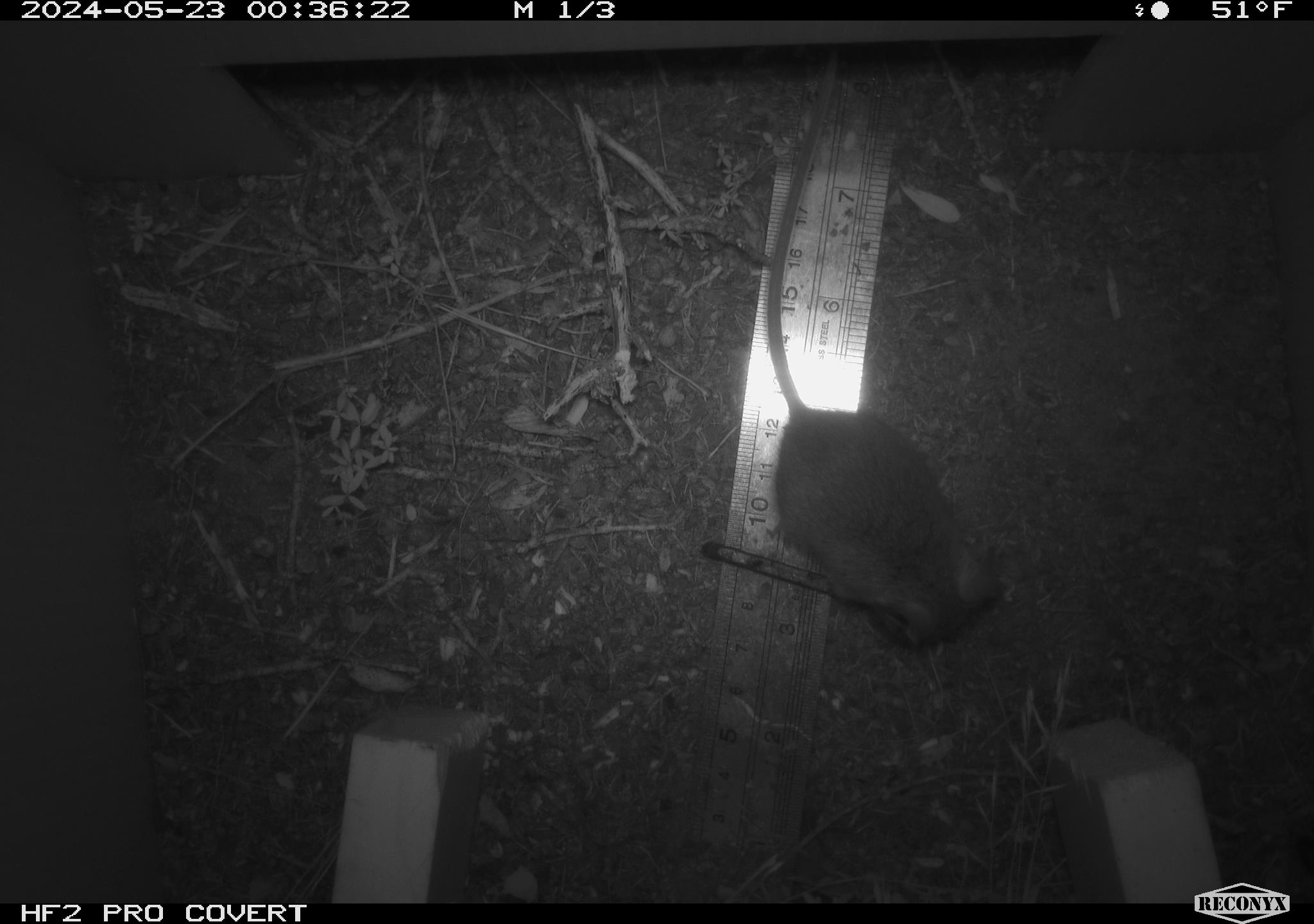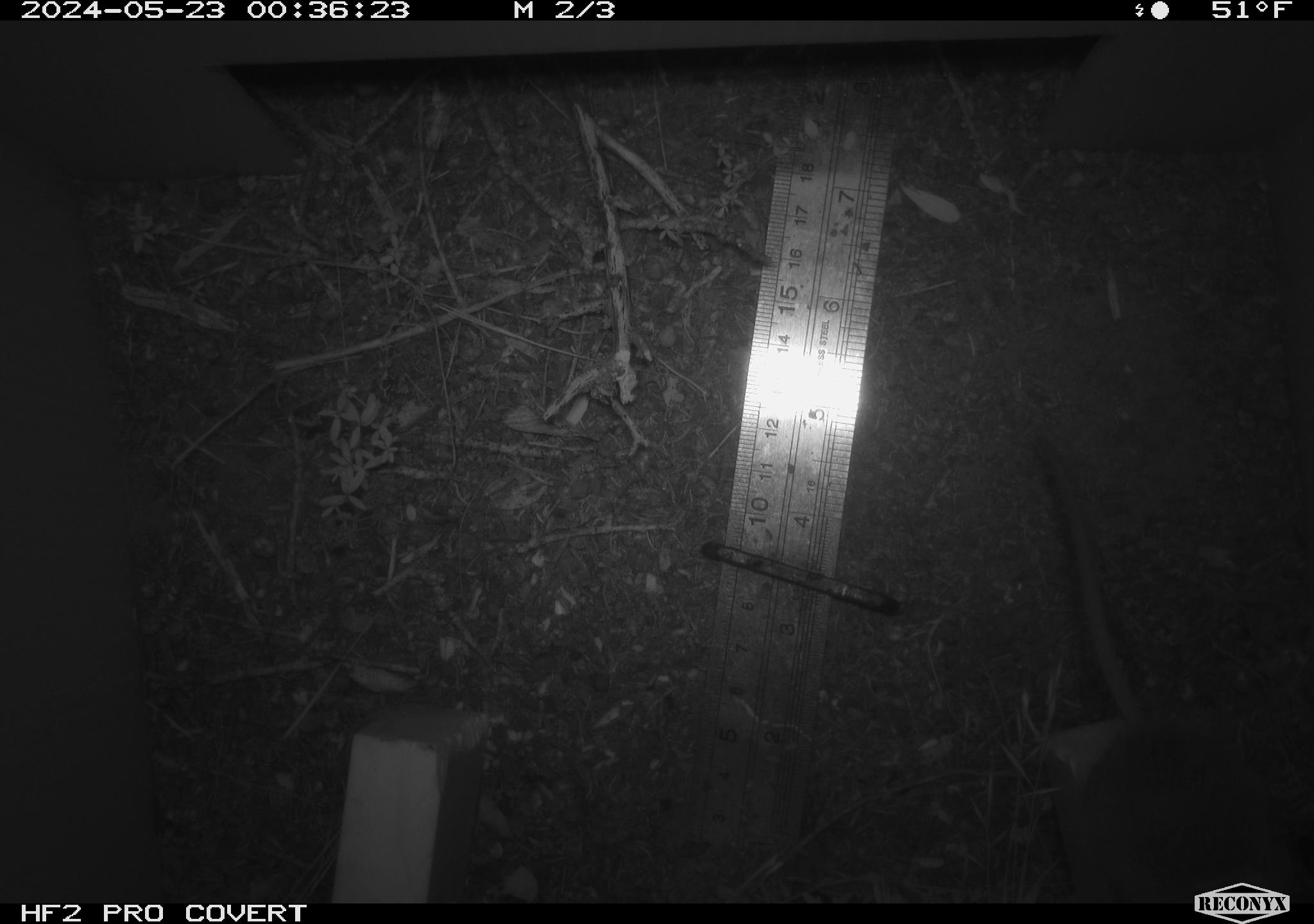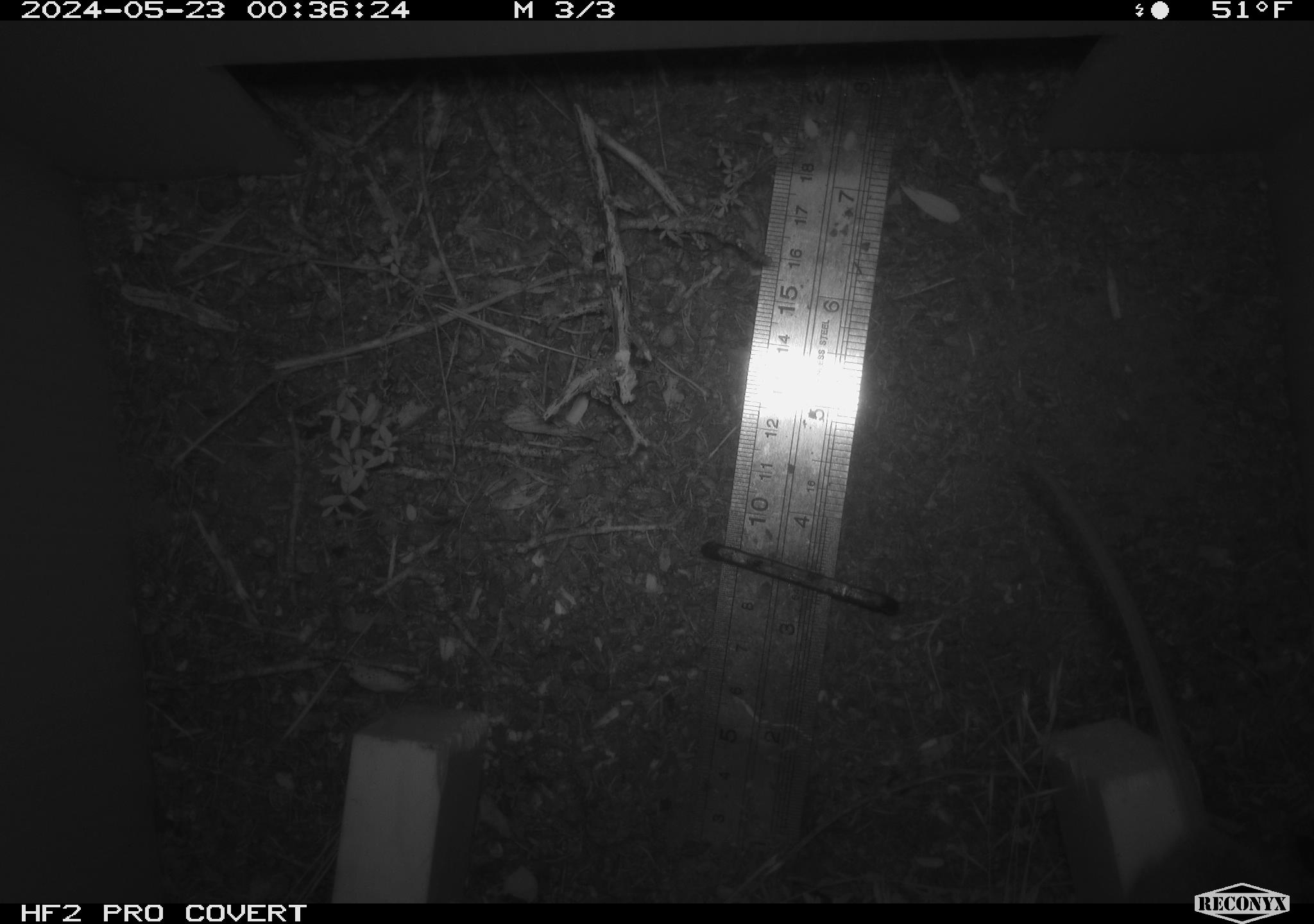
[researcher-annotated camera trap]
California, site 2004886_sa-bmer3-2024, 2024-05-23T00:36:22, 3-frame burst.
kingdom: Animalia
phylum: Chordata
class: Mammalia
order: Rodentia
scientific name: Rodentia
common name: mouse species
Mouse species (Rodentia).